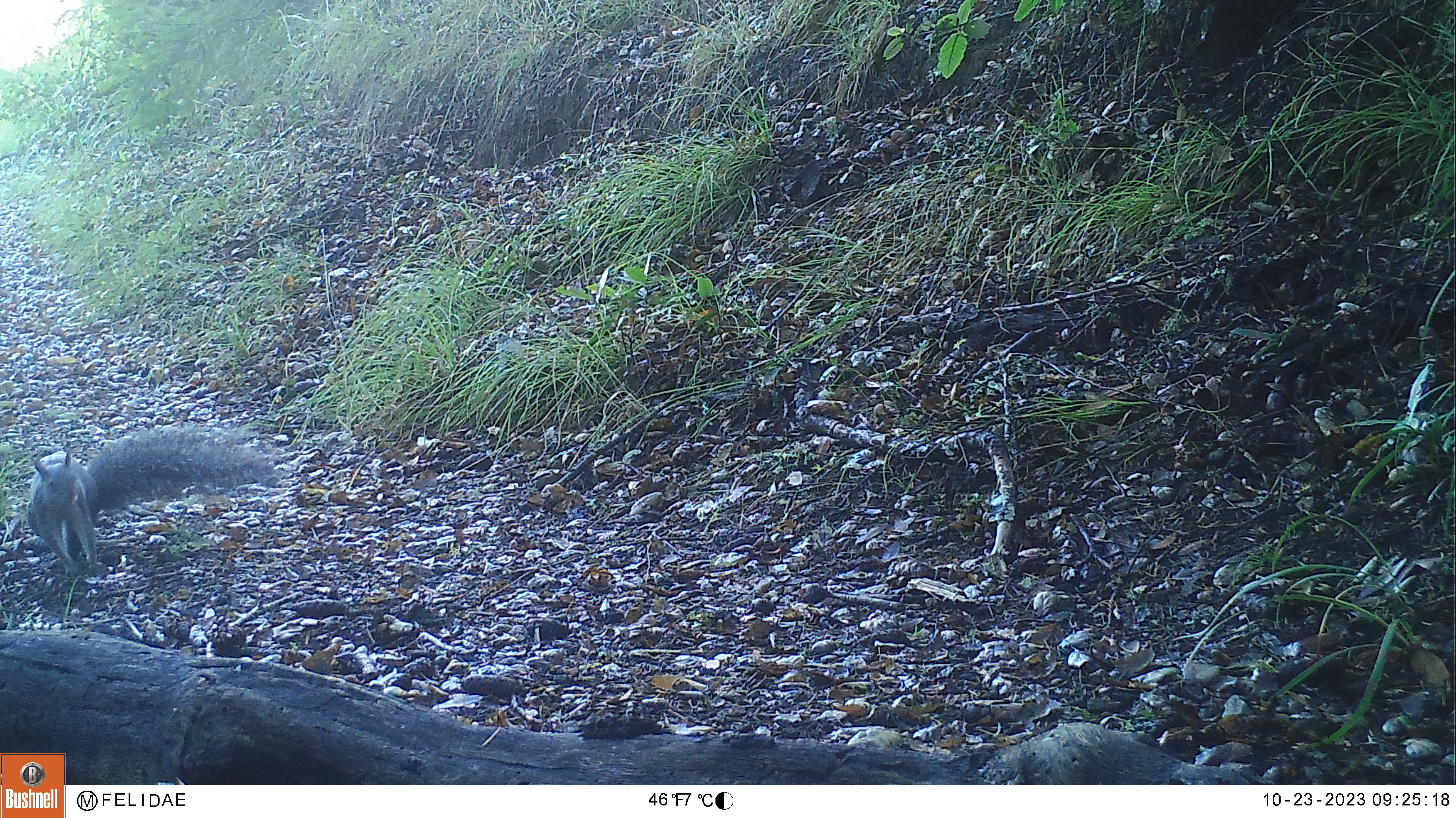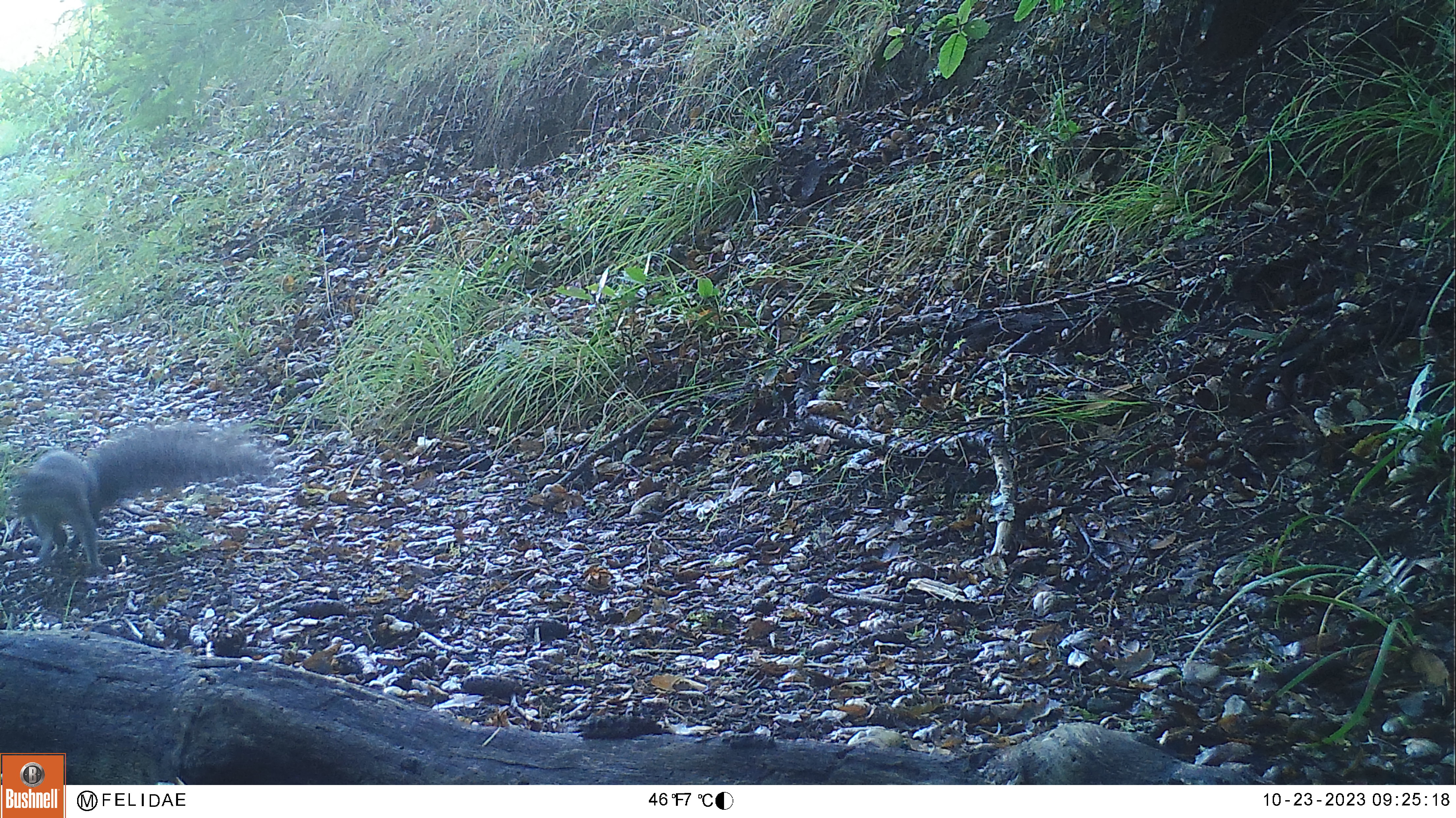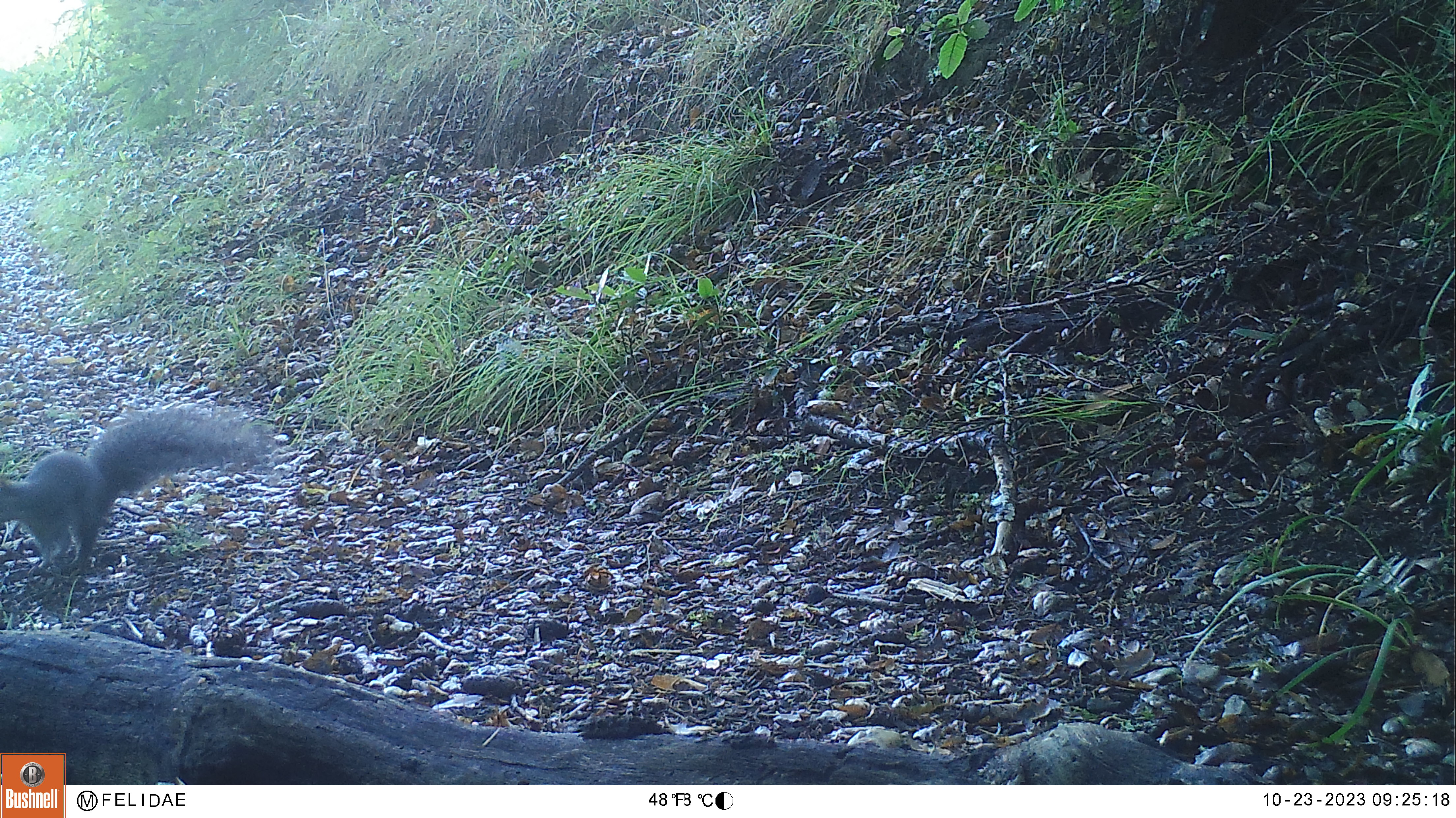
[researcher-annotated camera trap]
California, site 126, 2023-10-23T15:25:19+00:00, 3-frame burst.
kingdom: Animalia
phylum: Chordata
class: Mammalia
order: Rodentia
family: Sciuridae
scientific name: Sciuridae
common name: squirrel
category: unknown squirrel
Unknown squirrel (squirrel) (Sciuridae).